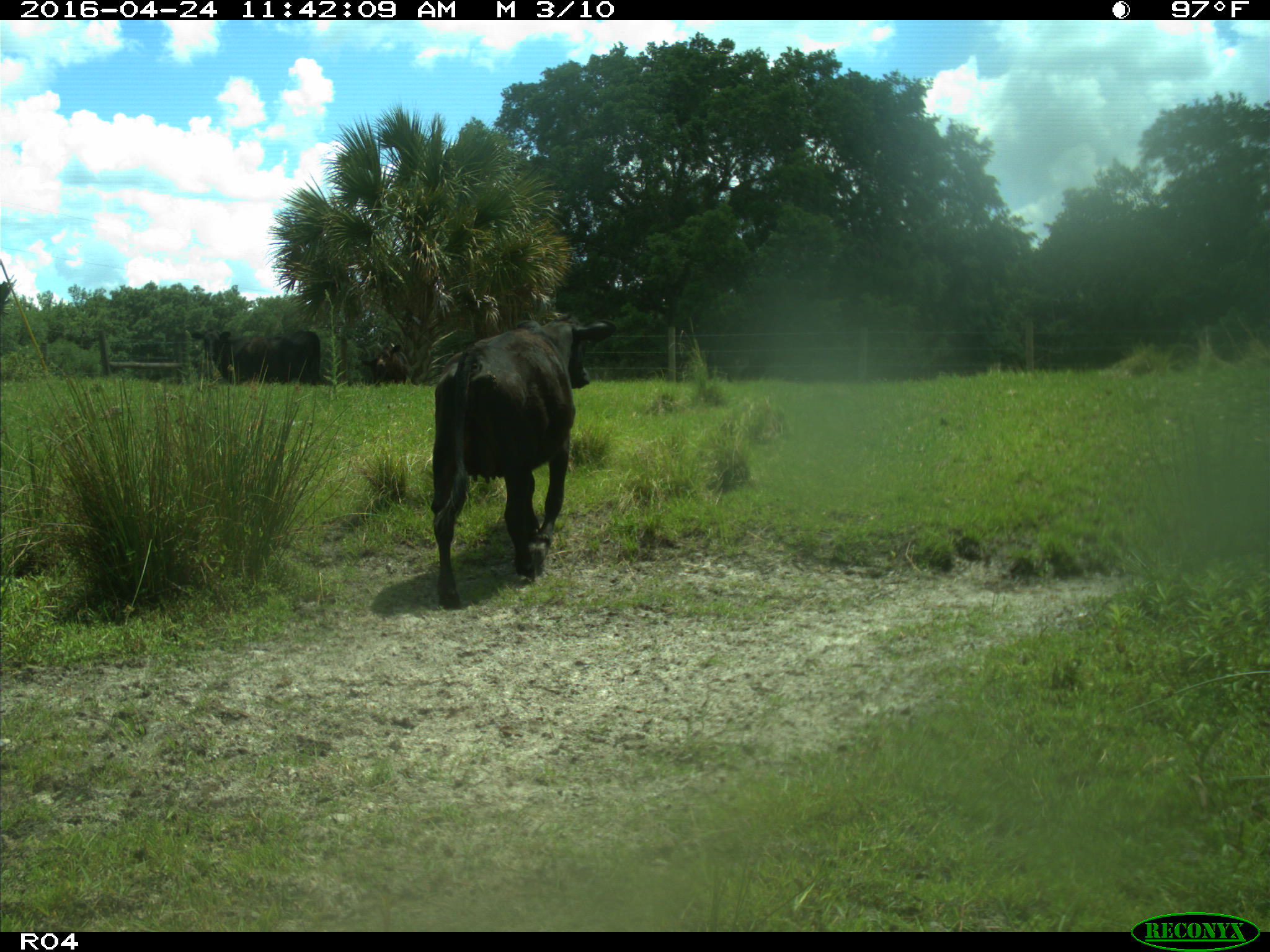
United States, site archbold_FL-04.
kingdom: Animalia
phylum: Chordata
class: Mammalia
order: Artiodactyla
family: Bovidae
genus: Bos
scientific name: Bos taurus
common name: domestic cow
Bos taurus (domestic cow).